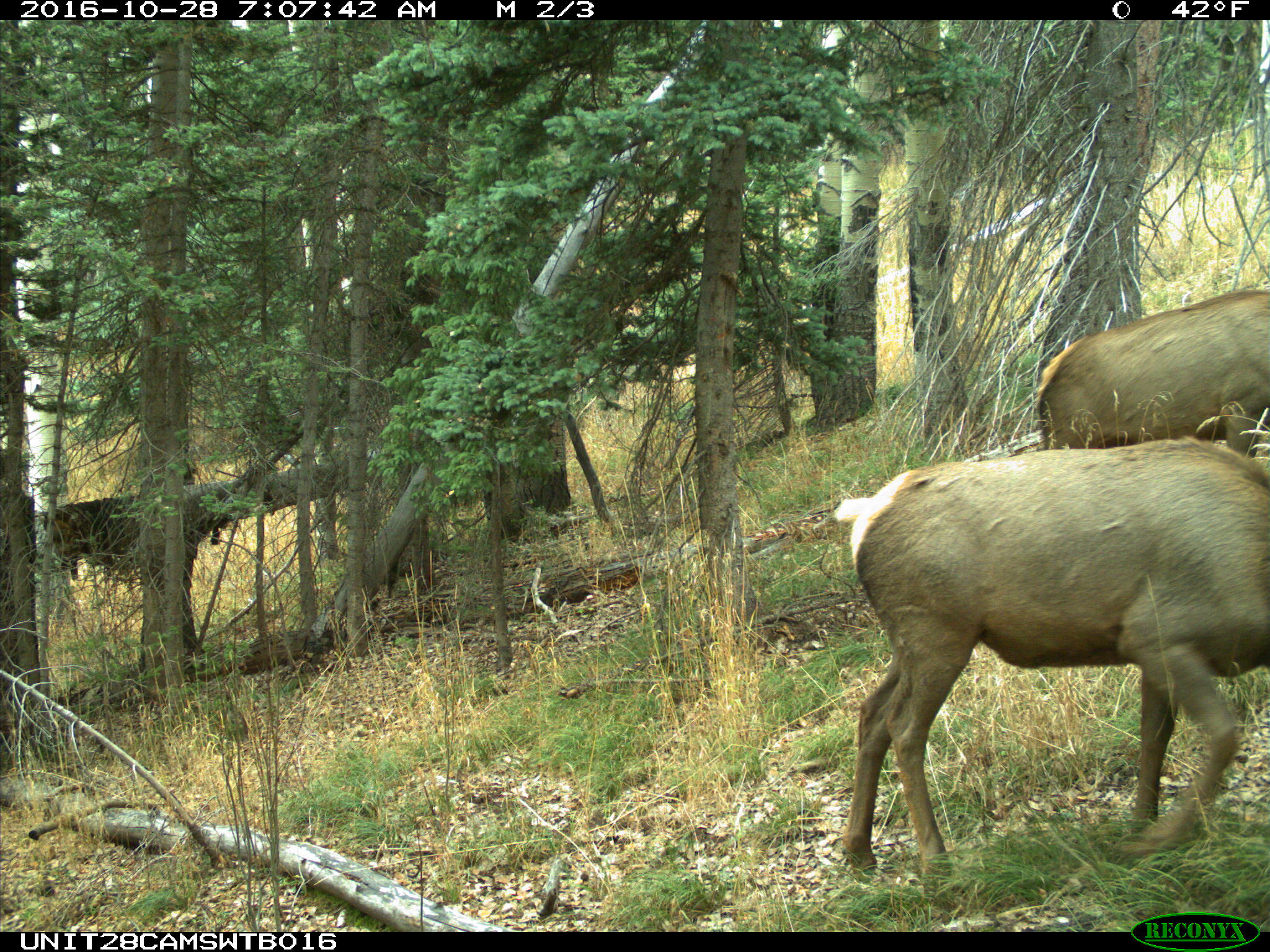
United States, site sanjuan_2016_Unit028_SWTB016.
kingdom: Animalia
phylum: Chordata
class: Mammalia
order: Artiodactyla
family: Cervidae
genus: Cervus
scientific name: Cervus elaphus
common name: red deer